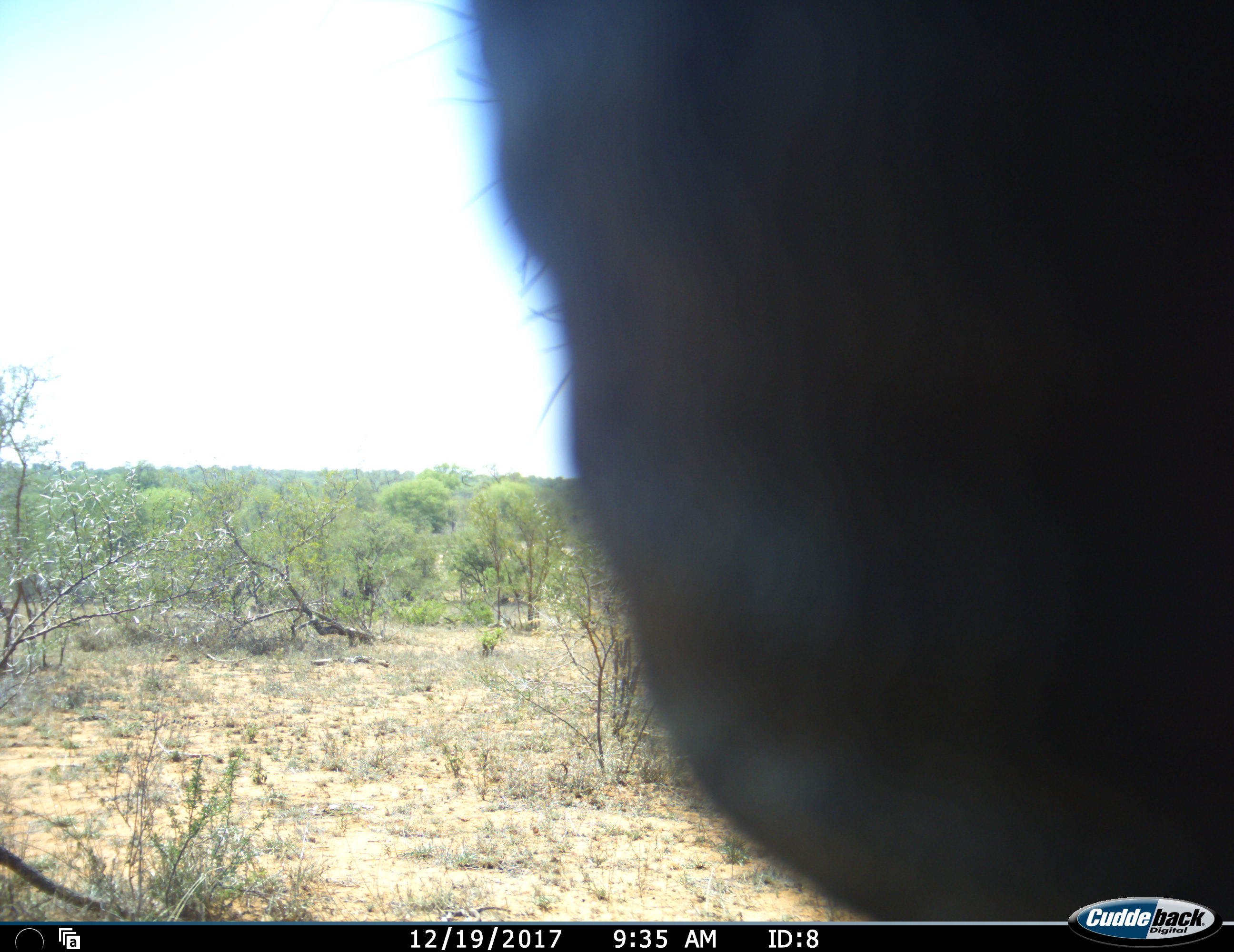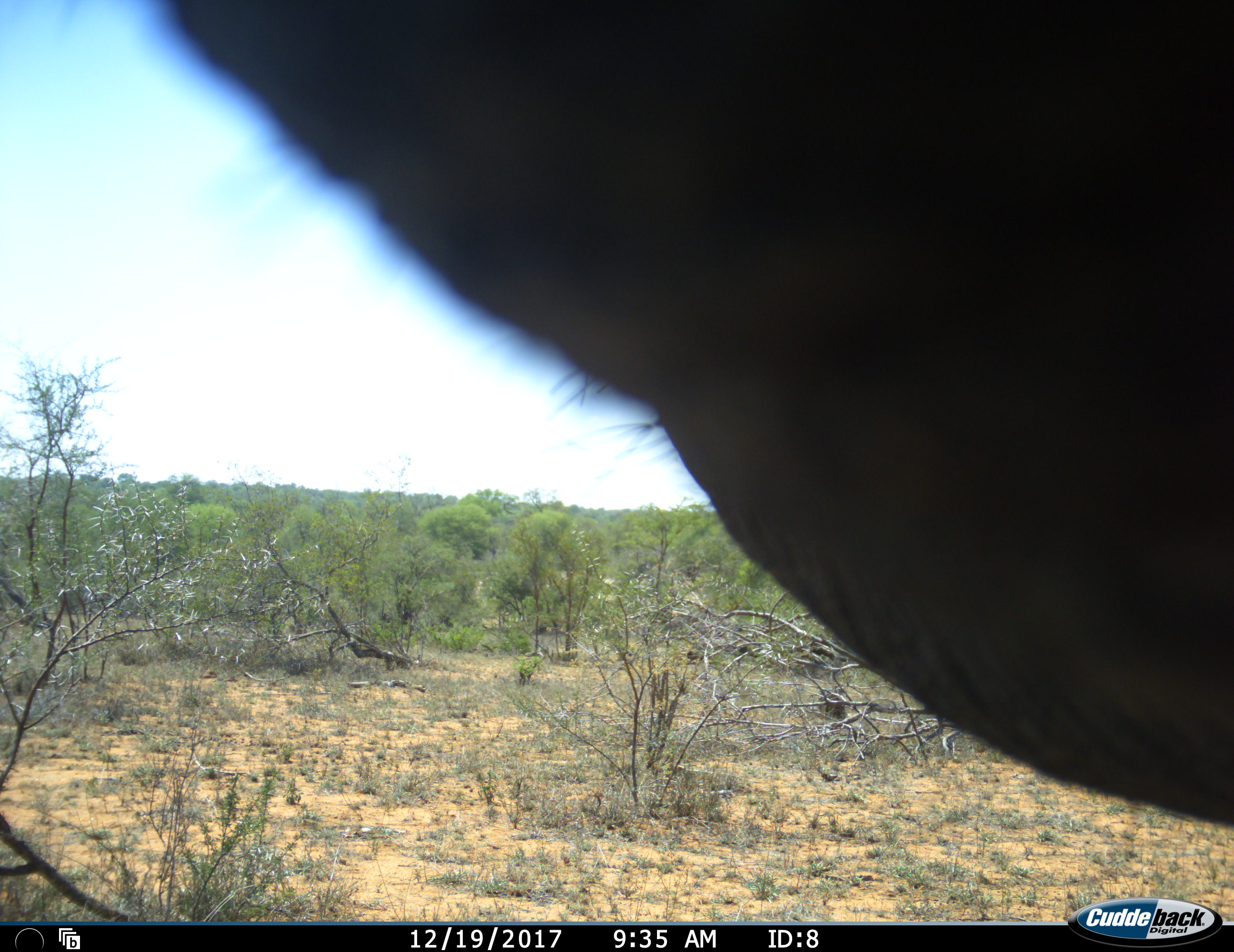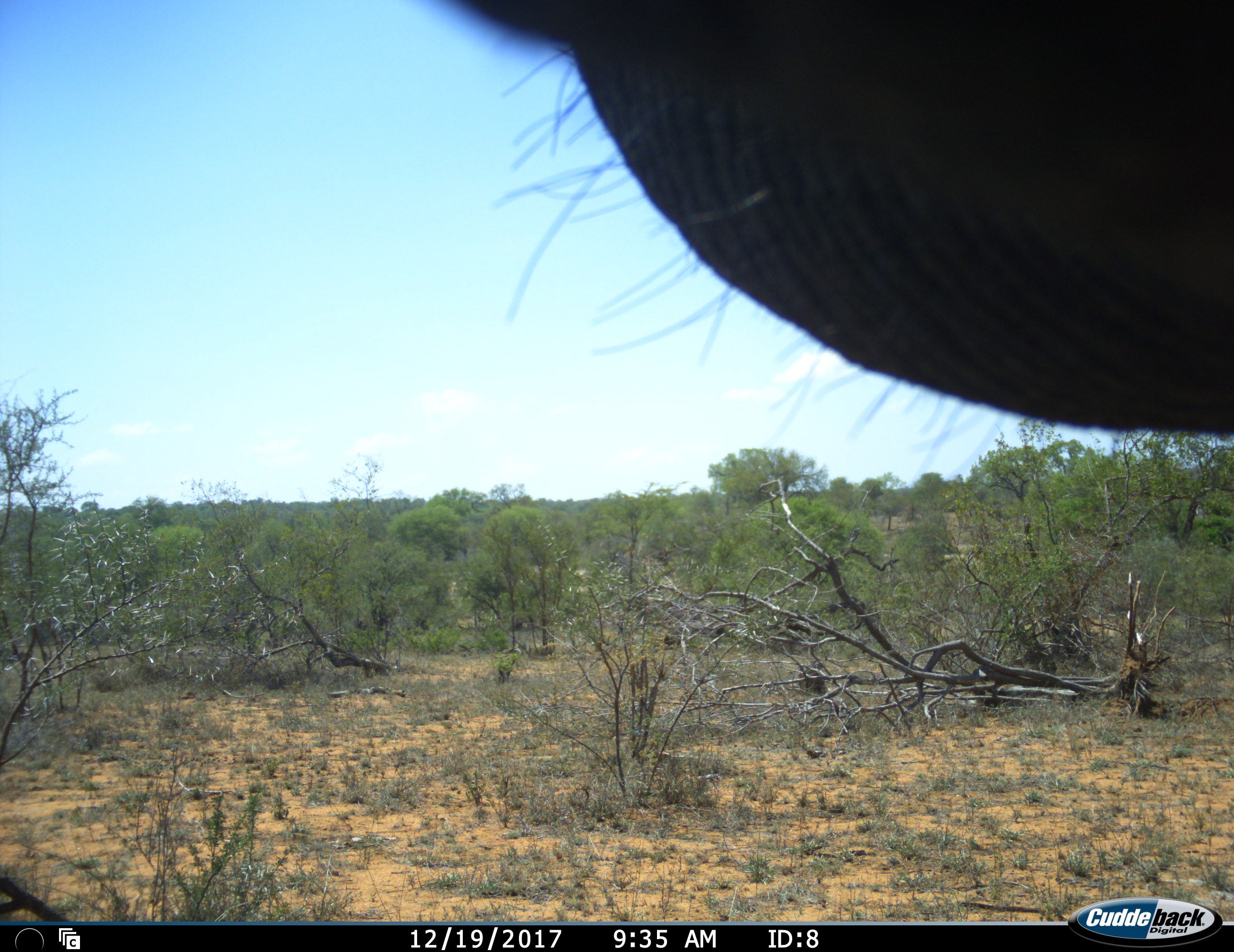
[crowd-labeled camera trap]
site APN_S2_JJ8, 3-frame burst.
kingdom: Animalia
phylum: Chordata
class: Mammalia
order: Proboscidea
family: Elephantidae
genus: Loxodonta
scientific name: Loxodonta africana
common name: african bush elephant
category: elephant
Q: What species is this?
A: Elephant (african bush elephant) (Loxodonta africana).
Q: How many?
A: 1.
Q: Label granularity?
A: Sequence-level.